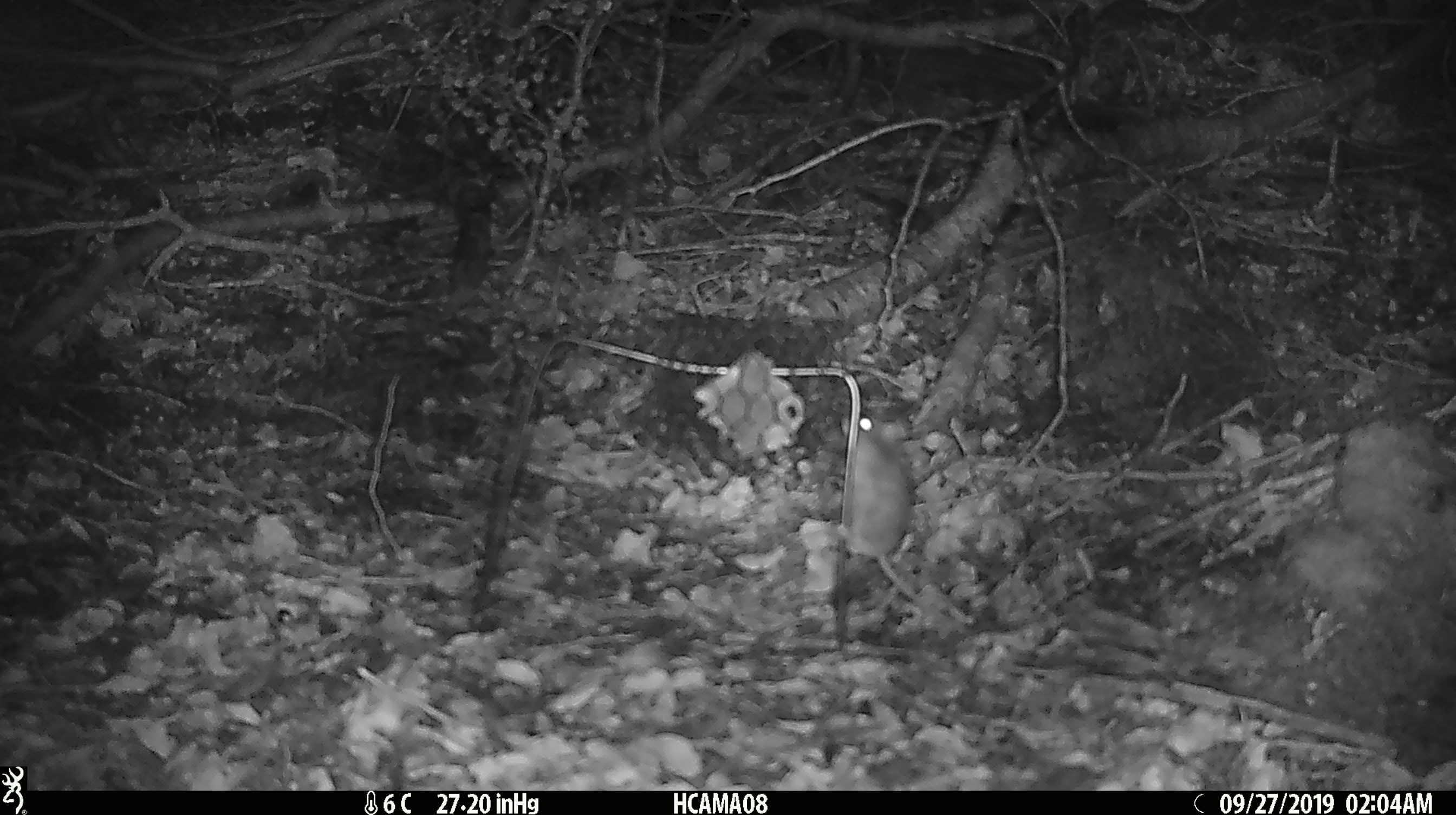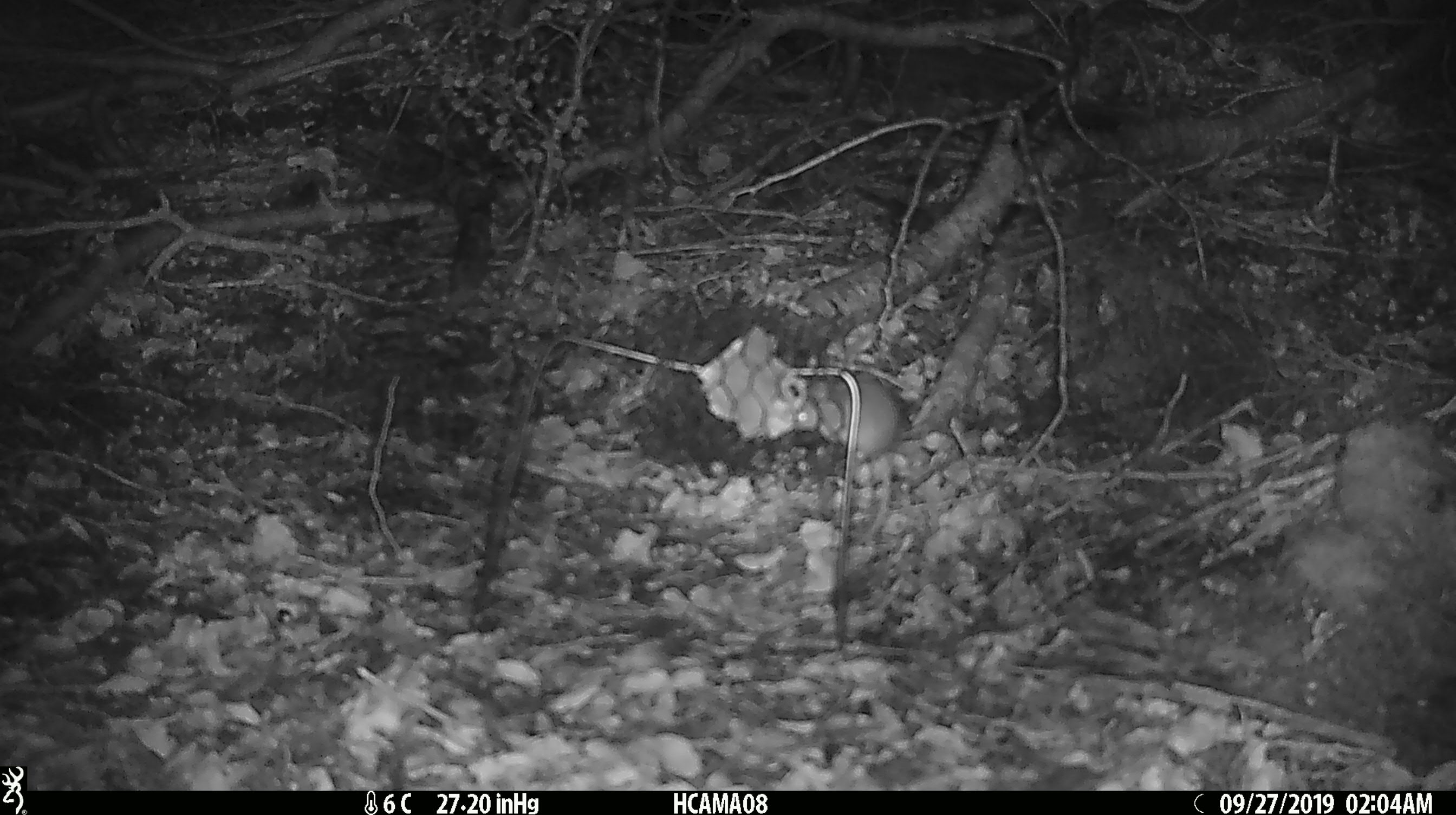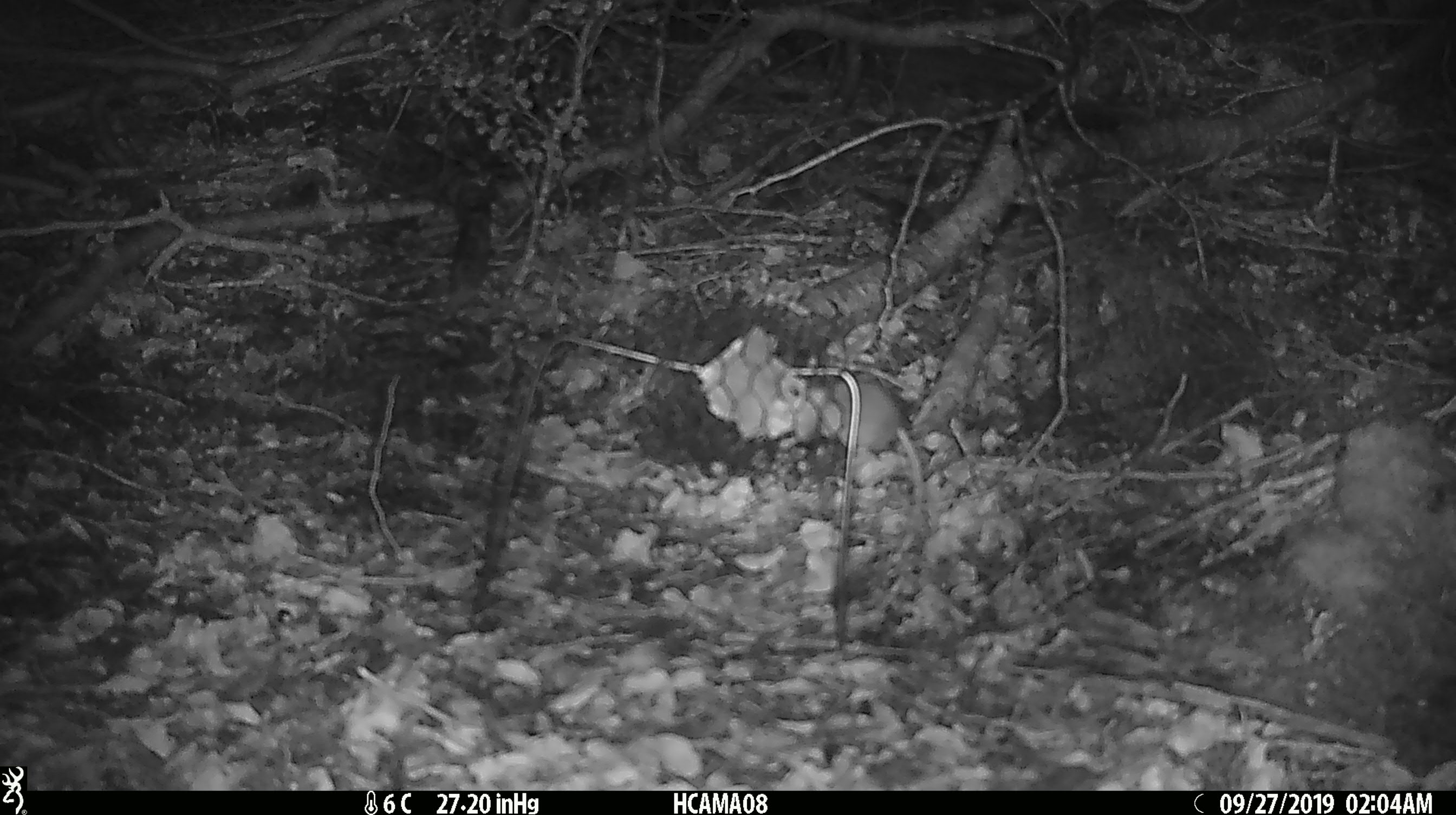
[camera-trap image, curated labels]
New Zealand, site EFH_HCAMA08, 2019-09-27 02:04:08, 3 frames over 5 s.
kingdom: Animalia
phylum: Chordata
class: Mammalia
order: Rodentia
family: Muridae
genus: Mus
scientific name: Mus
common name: mouse